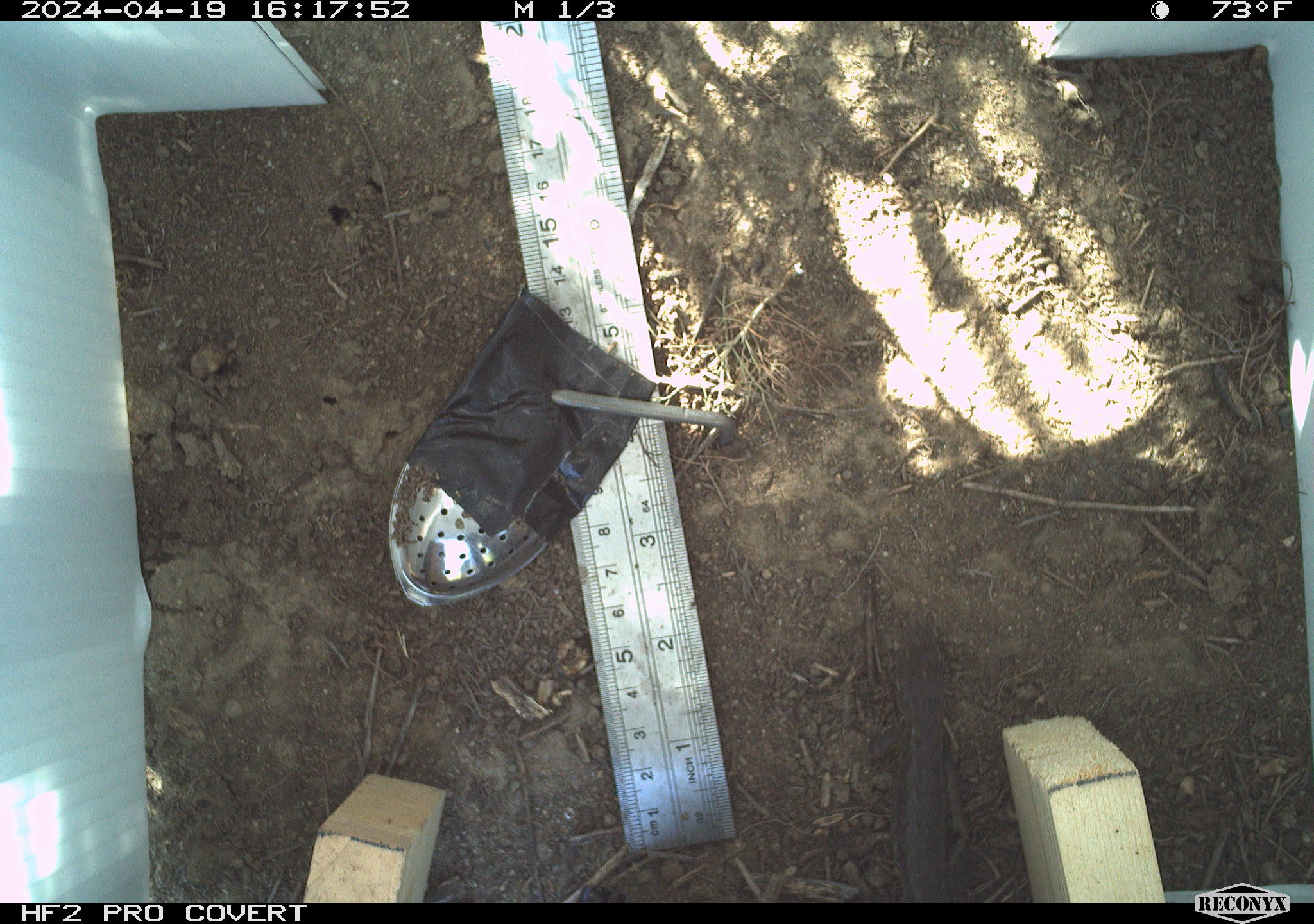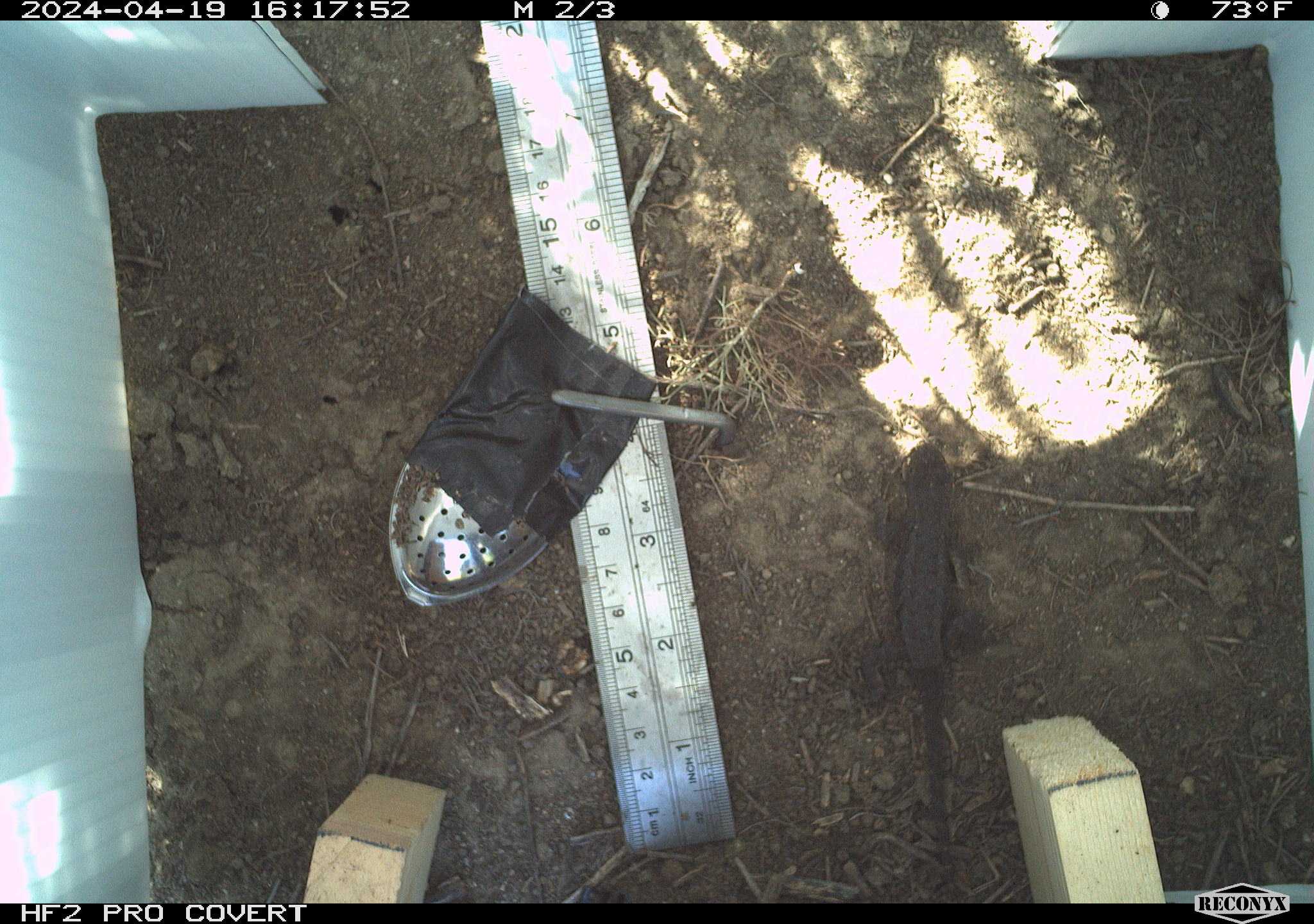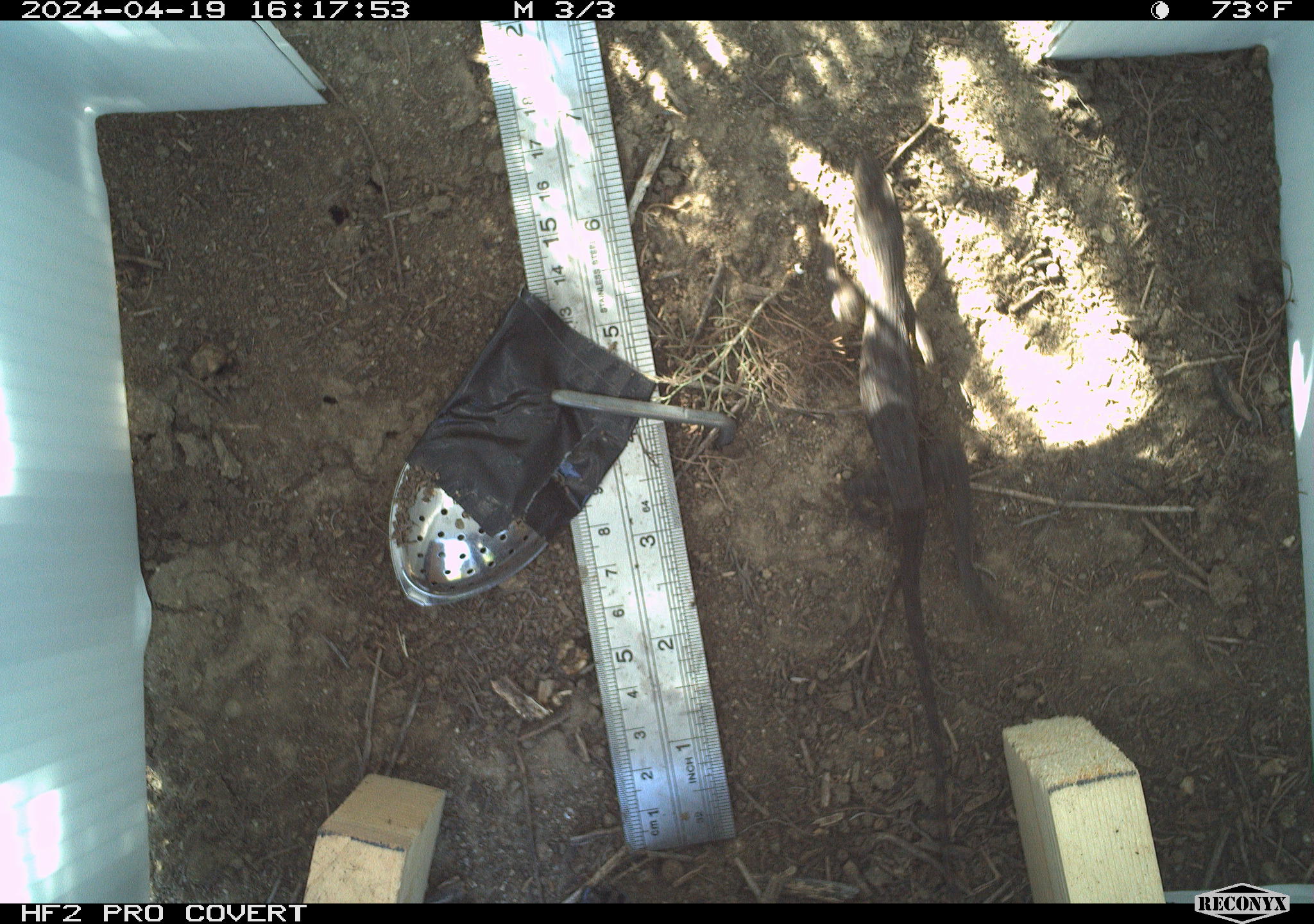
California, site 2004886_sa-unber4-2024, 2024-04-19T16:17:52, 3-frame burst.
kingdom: Animalia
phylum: Chordata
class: Reptilia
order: Squamata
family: Phrynosomatidae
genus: Sceloporus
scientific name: Sceloporus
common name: spiny lizards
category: sceloporus species